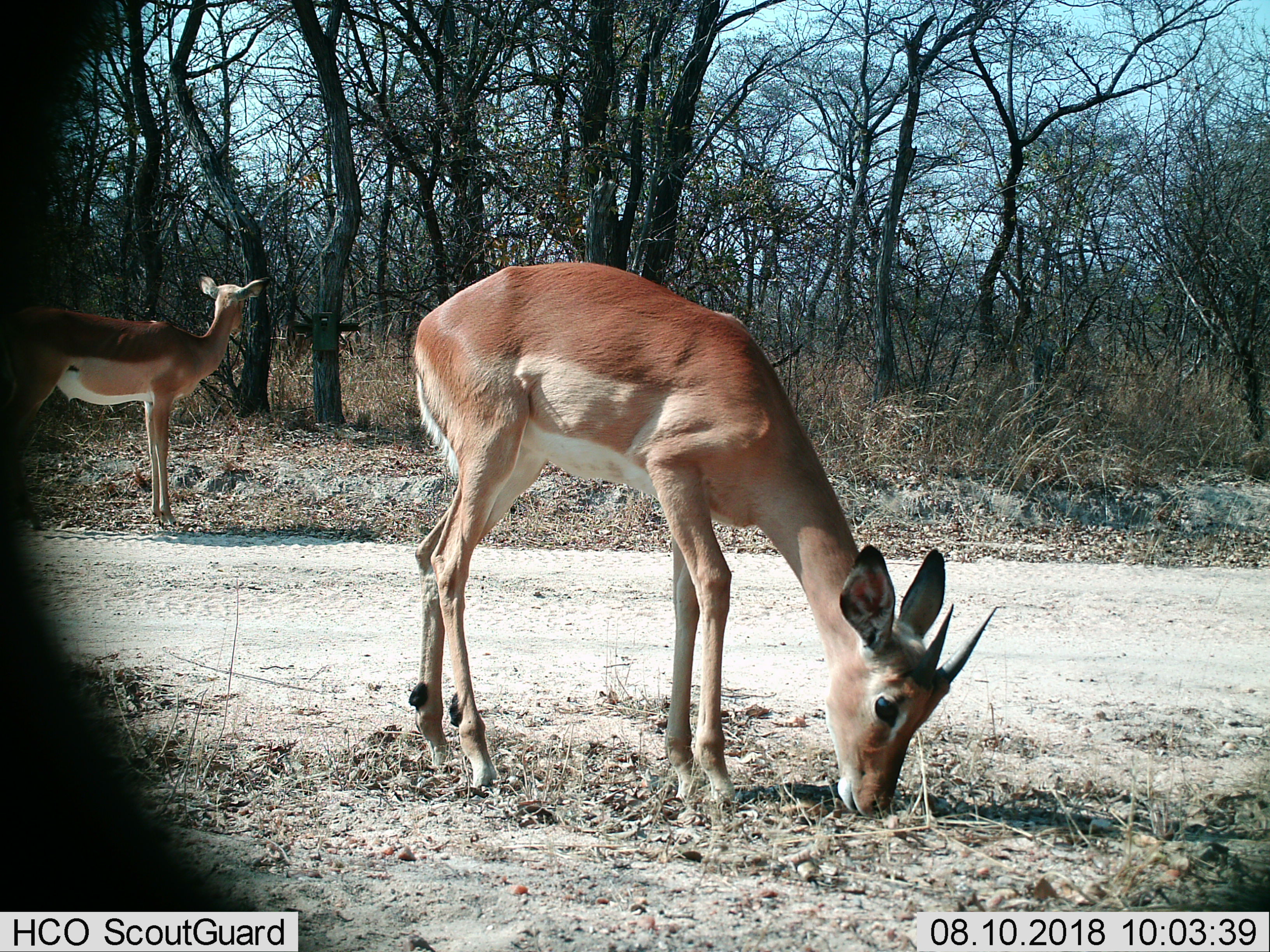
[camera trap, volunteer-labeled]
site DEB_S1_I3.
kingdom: Animalia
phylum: Chordata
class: Mammalia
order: Artiodactyla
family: Bovidae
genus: Aepyceros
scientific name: Aepyceros melampus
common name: impala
Impala (Aepyceros melampus), count 2. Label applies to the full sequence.